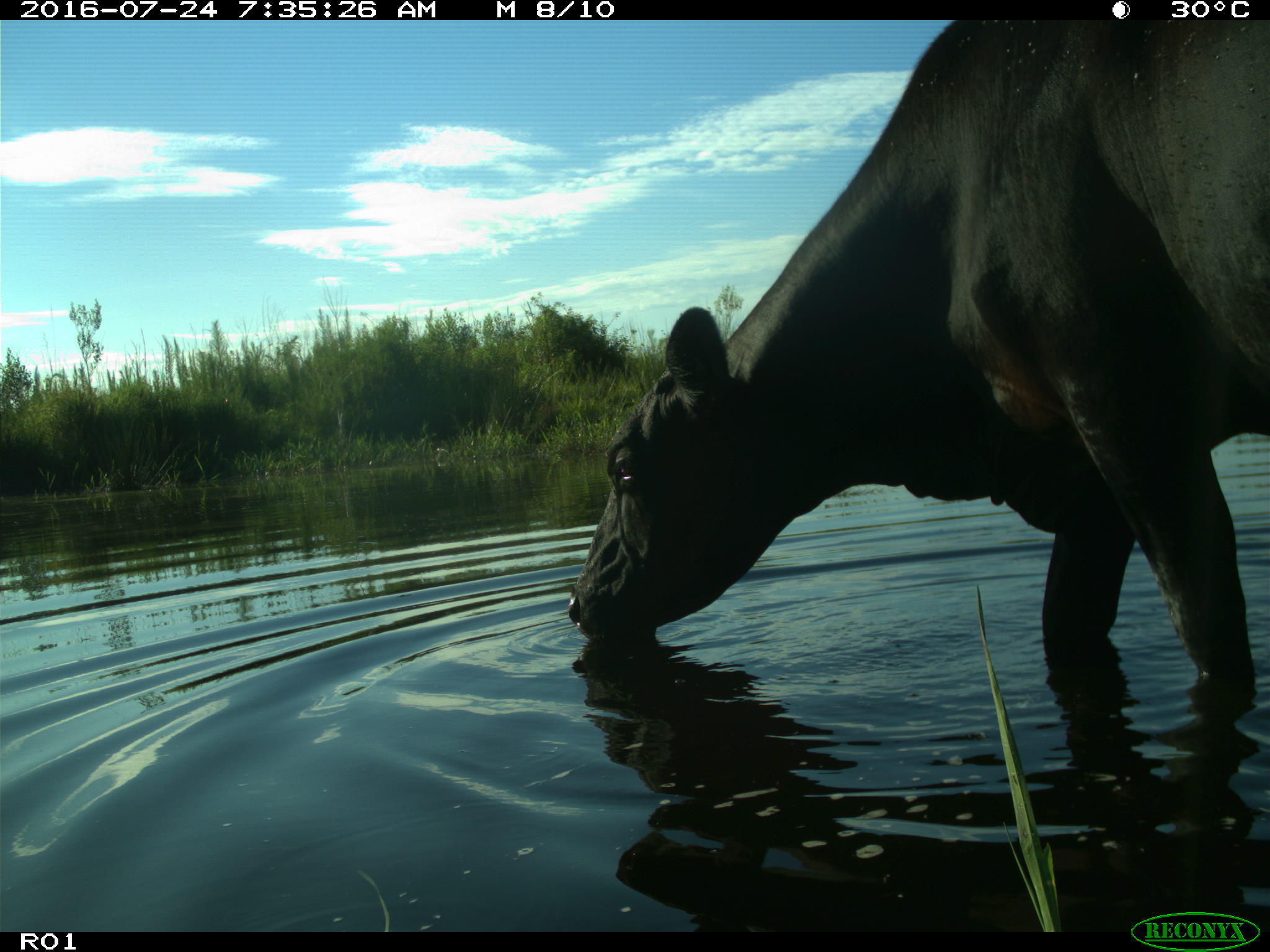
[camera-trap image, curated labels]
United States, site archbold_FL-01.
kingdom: Animalia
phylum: Chordata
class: Mammalia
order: Artiodactyla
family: Bovidae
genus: Bos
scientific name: Bos taurus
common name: domestic cow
Bos taurus (domestic cow).